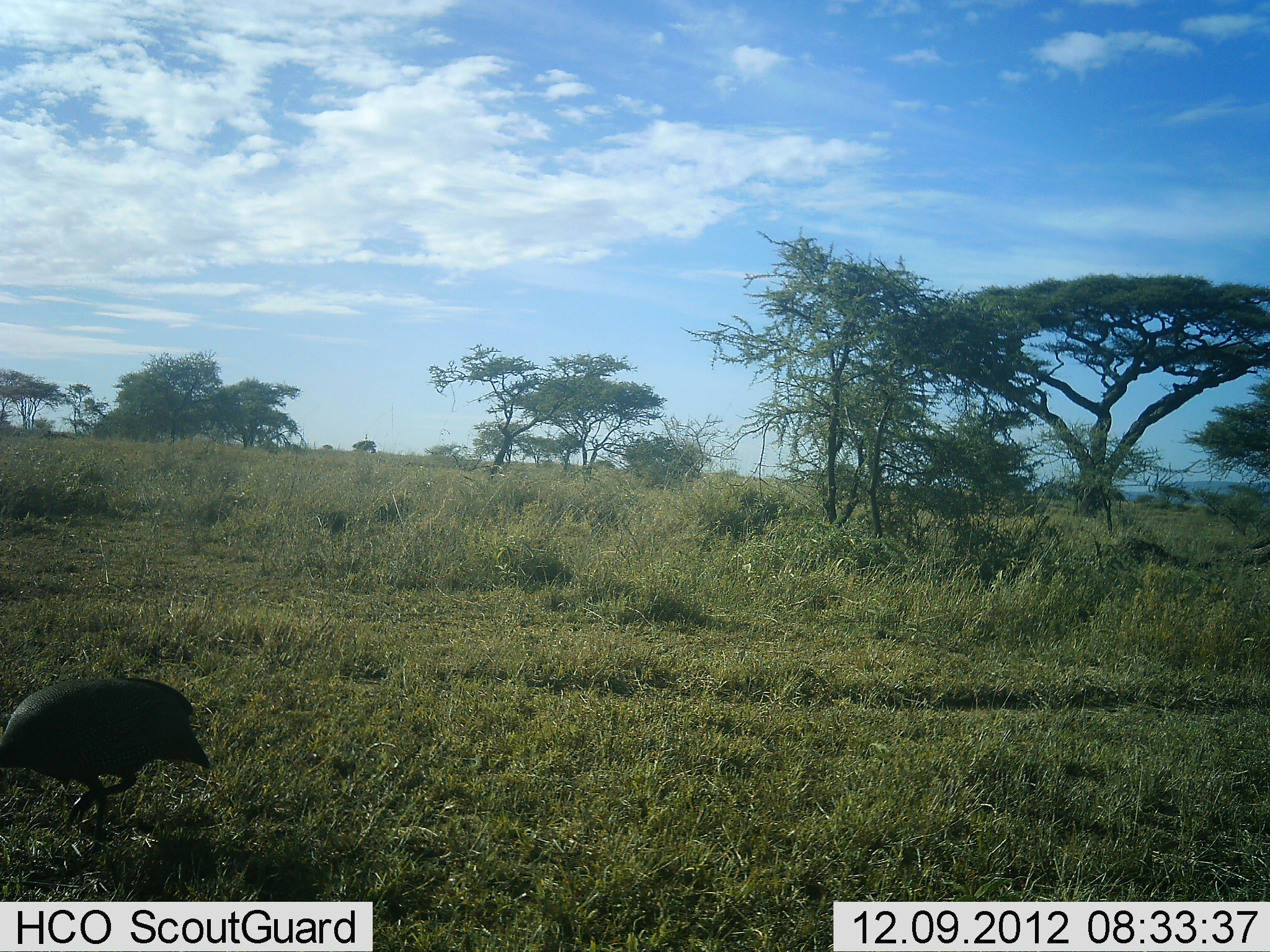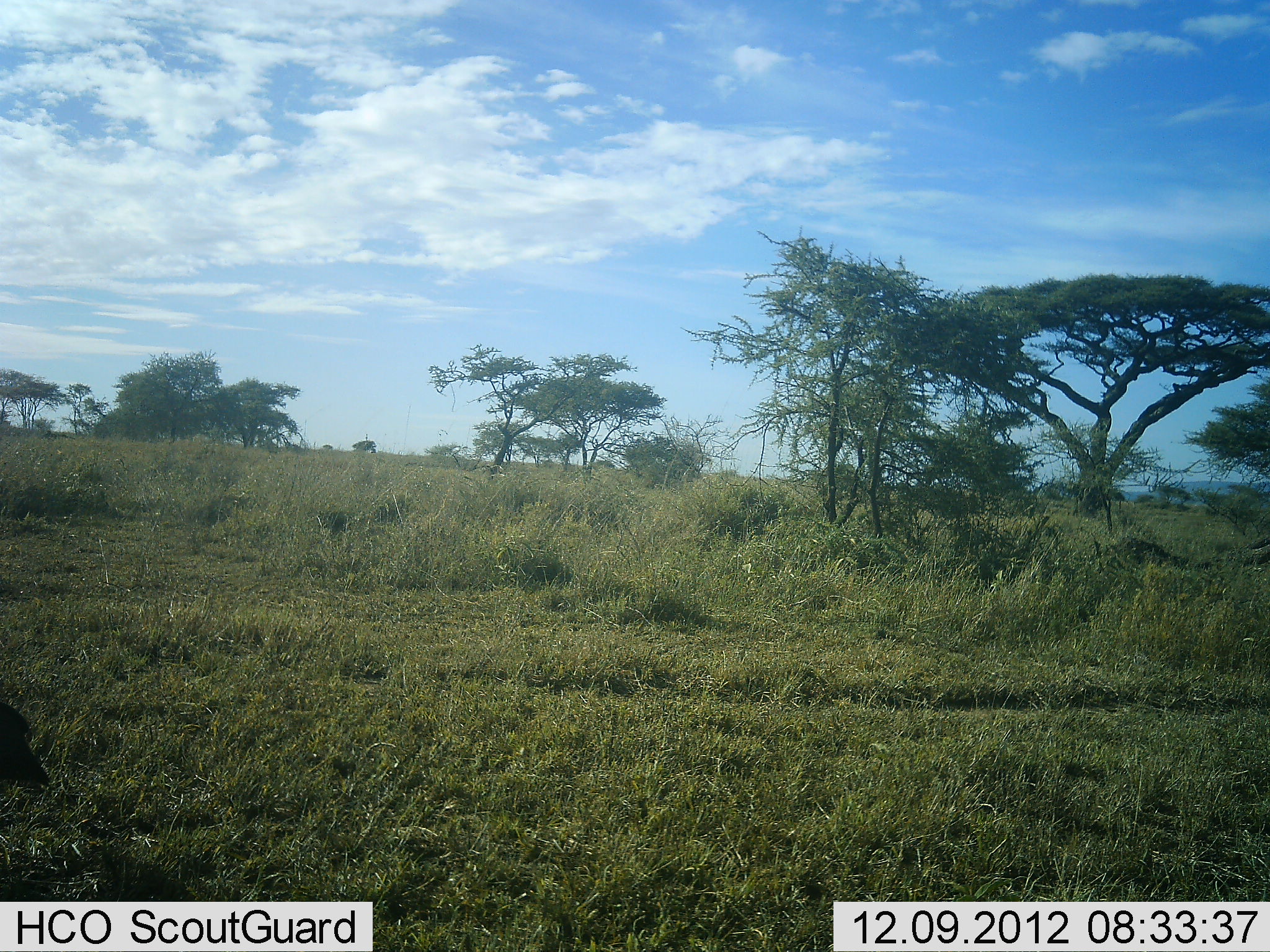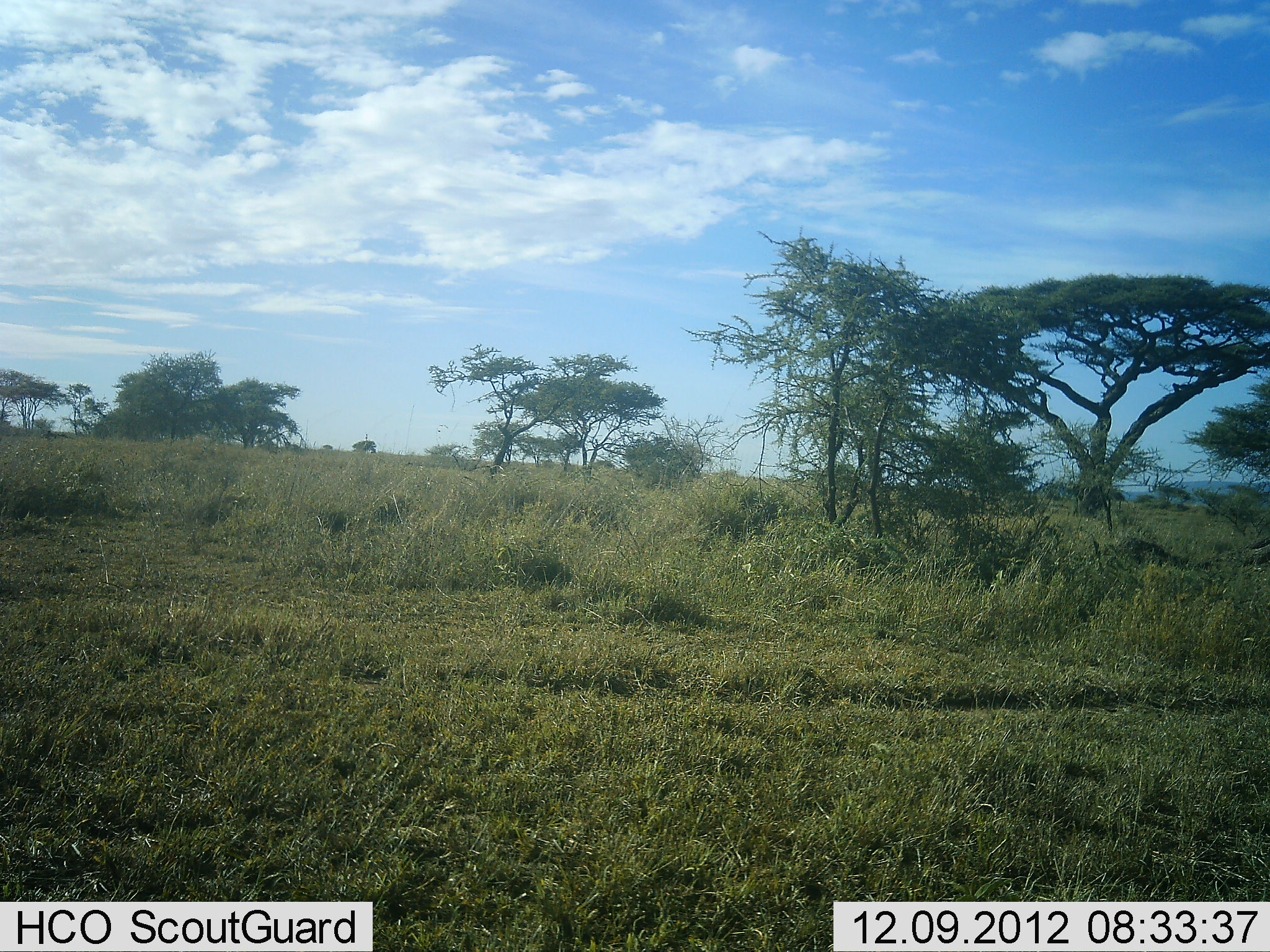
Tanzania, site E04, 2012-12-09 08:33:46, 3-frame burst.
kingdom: Animalia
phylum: Chordata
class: Aves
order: Galliformes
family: Numididae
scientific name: Numididae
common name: guinea fowl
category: guineafowl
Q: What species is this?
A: Guineafowl (guinea fowl) (Numididae).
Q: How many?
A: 1.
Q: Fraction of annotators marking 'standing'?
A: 8%.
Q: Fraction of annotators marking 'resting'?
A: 0%.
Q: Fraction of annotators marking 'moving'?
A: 96%.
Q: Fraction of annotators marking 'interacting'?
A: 0%.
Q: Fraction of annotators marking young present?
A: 0%.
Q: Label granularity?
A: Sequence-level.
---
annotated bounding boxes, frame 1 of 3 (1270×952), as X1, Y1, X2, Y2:
animal: 0, 674, 214, 852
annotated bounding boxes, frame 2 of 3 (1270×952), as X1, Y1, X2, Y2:
animal: 0, 699, 51, 802